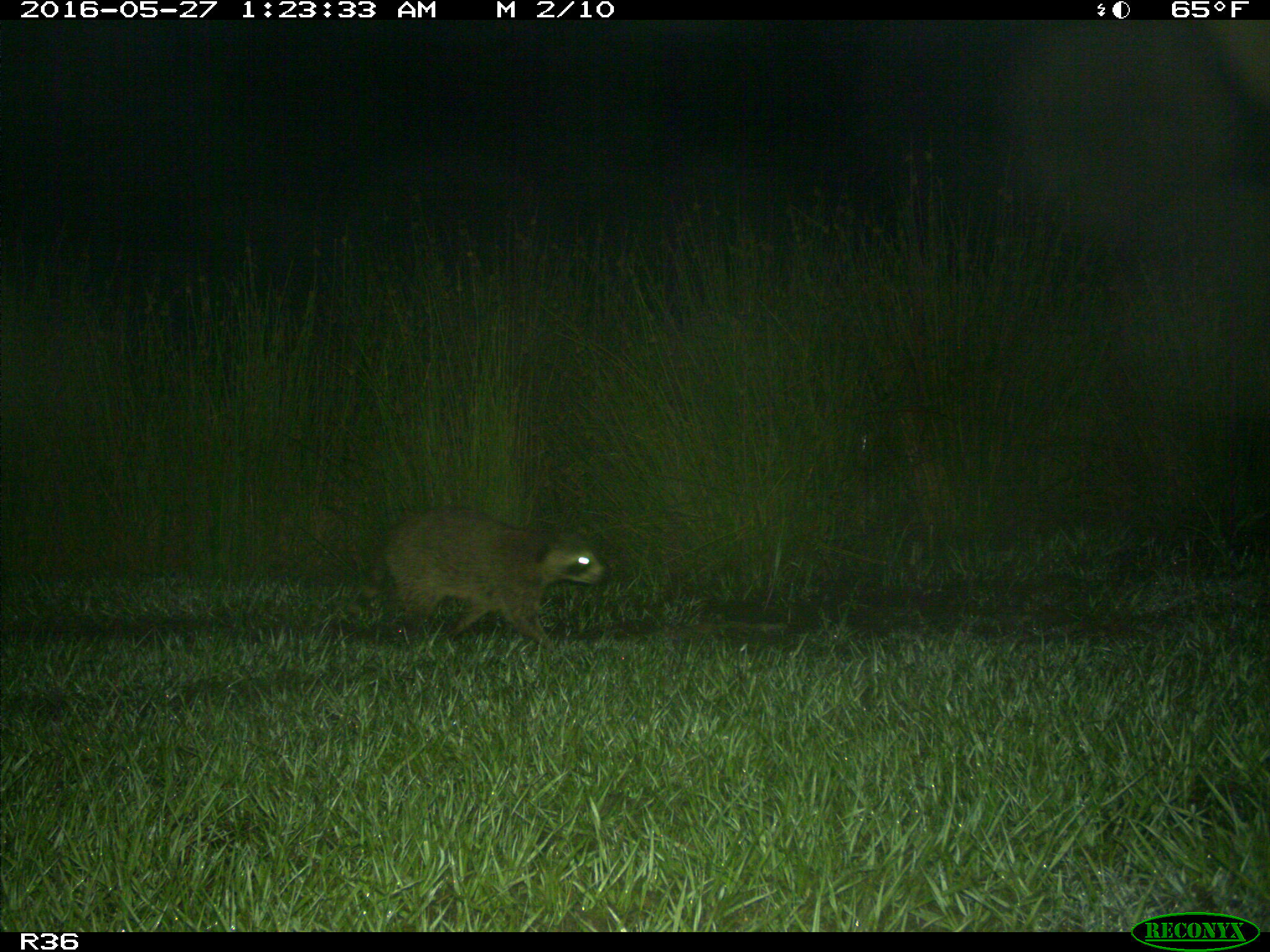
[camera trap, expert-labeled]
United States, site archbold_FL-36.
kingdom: Animalia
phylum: Chordata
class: Mammalia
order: Carnivora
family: Procyonidae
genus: Procyon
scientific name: Procyon lotor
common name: common raccoon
Procyon lotor (common raccoon).